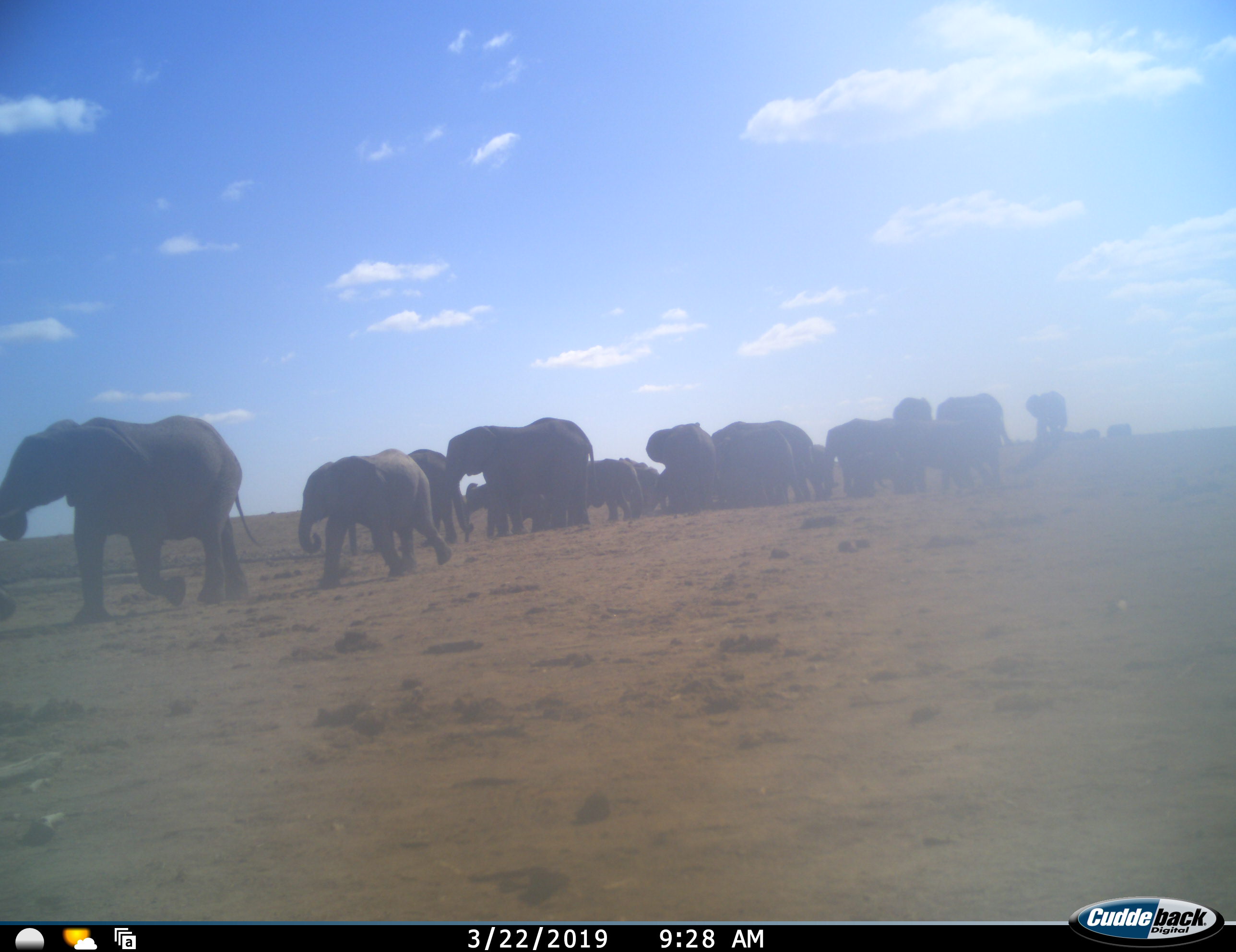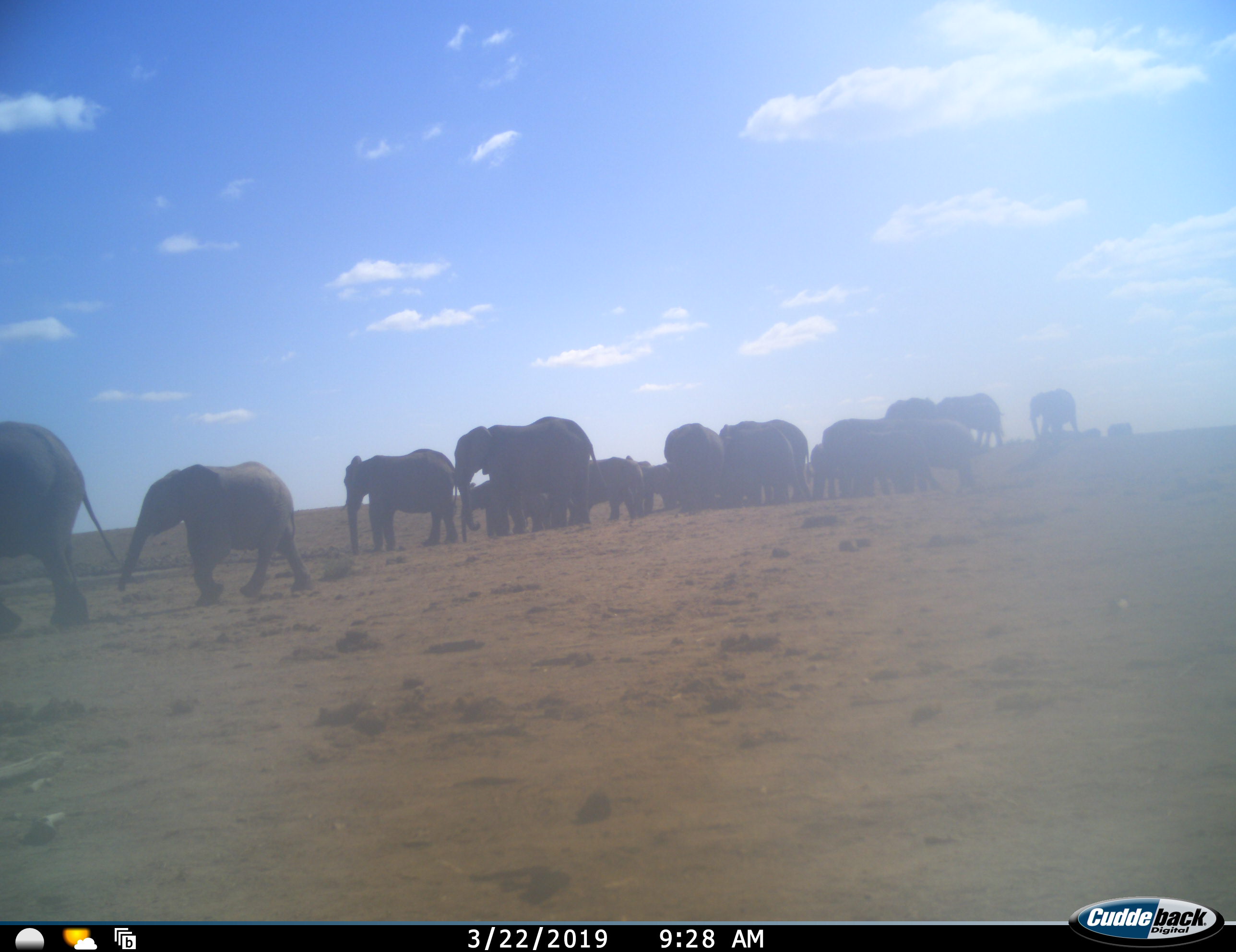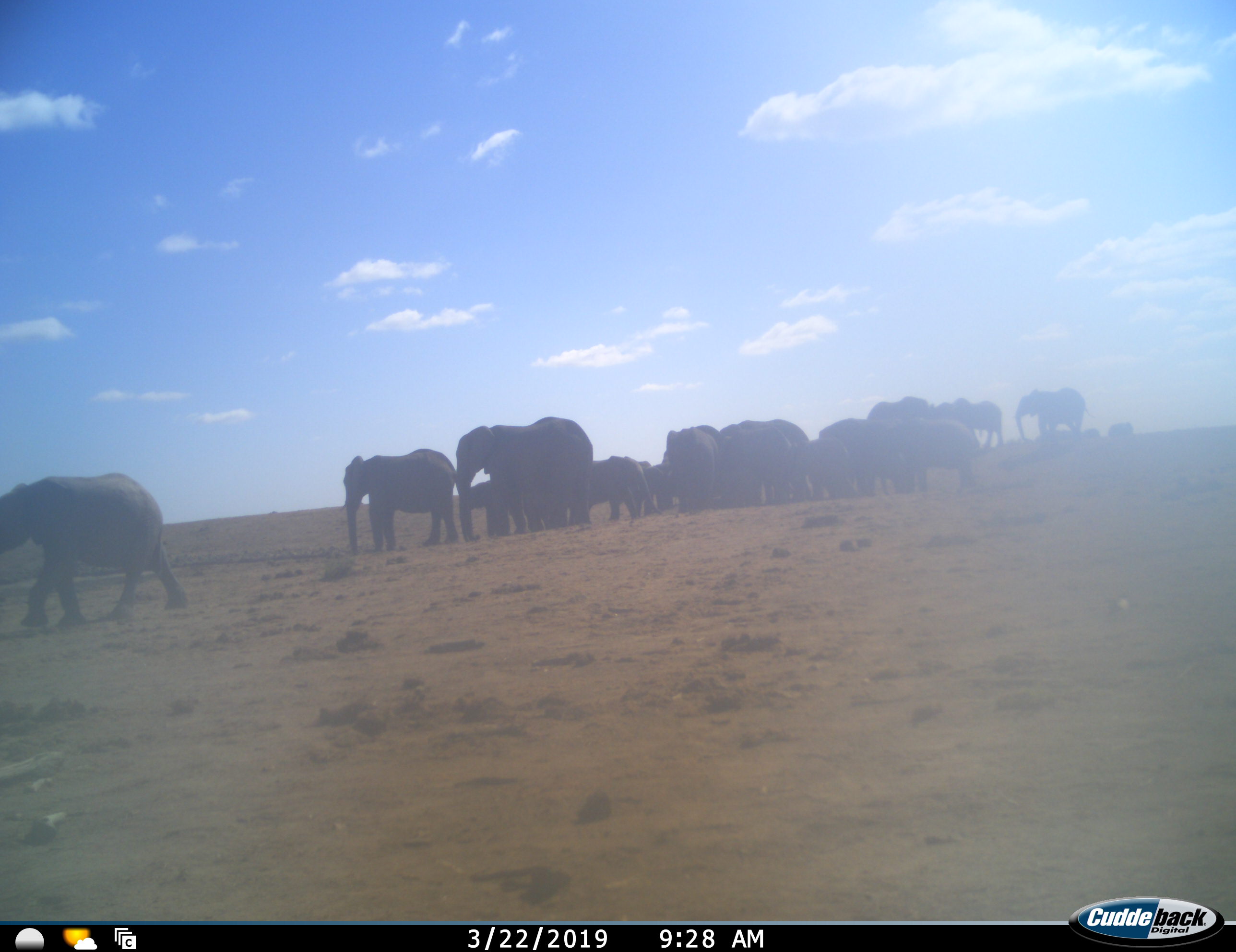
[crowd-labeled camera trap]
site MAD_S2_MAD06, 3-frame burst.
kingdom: Animalia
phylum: Chordata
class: Mammalia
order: Proboscidea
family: Elephantidae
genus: Loxodonta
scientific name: Loxodonta africana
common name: african bush elephant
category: elephant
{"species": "elephant (african bush elephant) (Loxodonta africana)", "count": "11-50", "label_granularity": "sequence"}